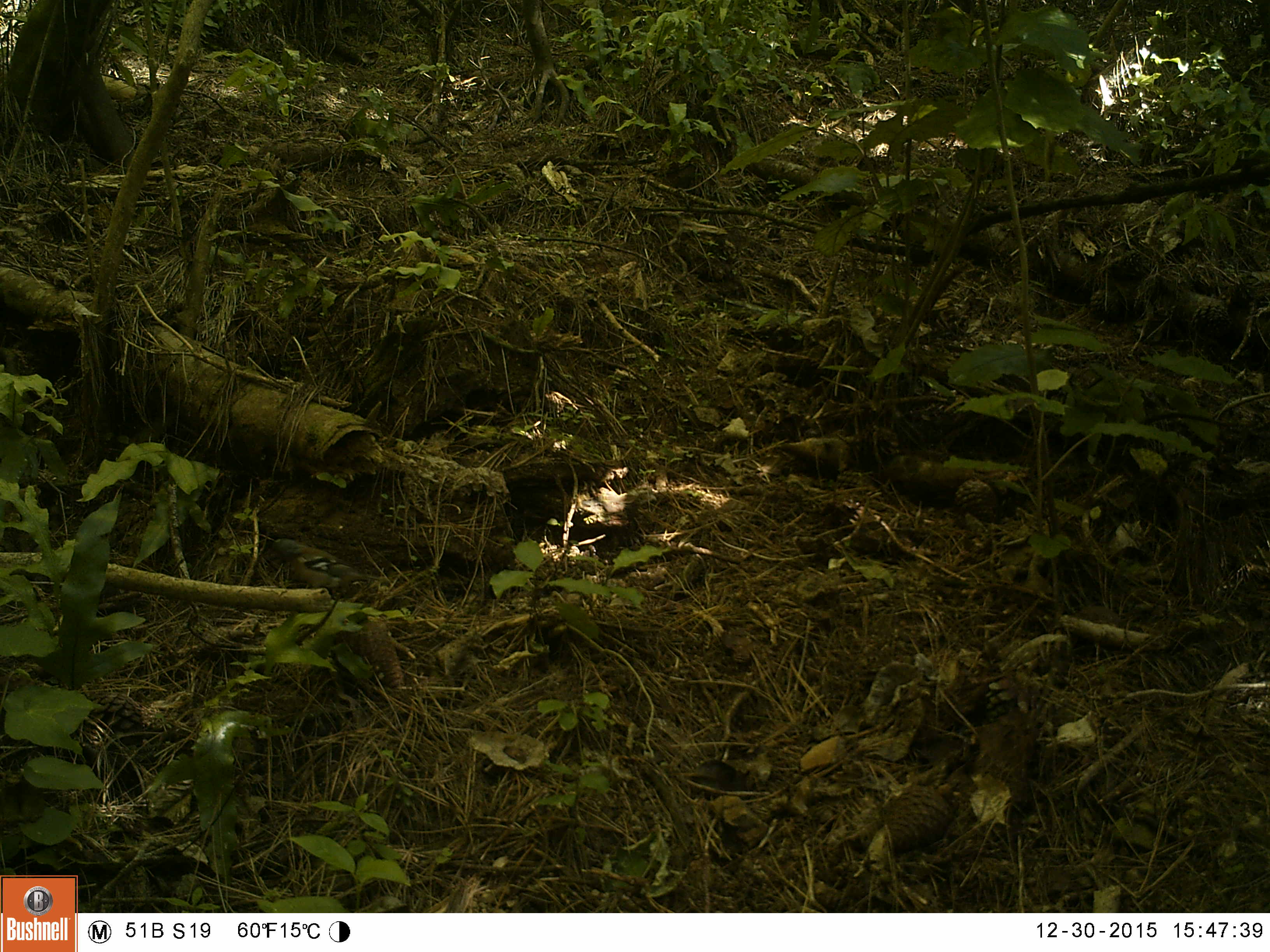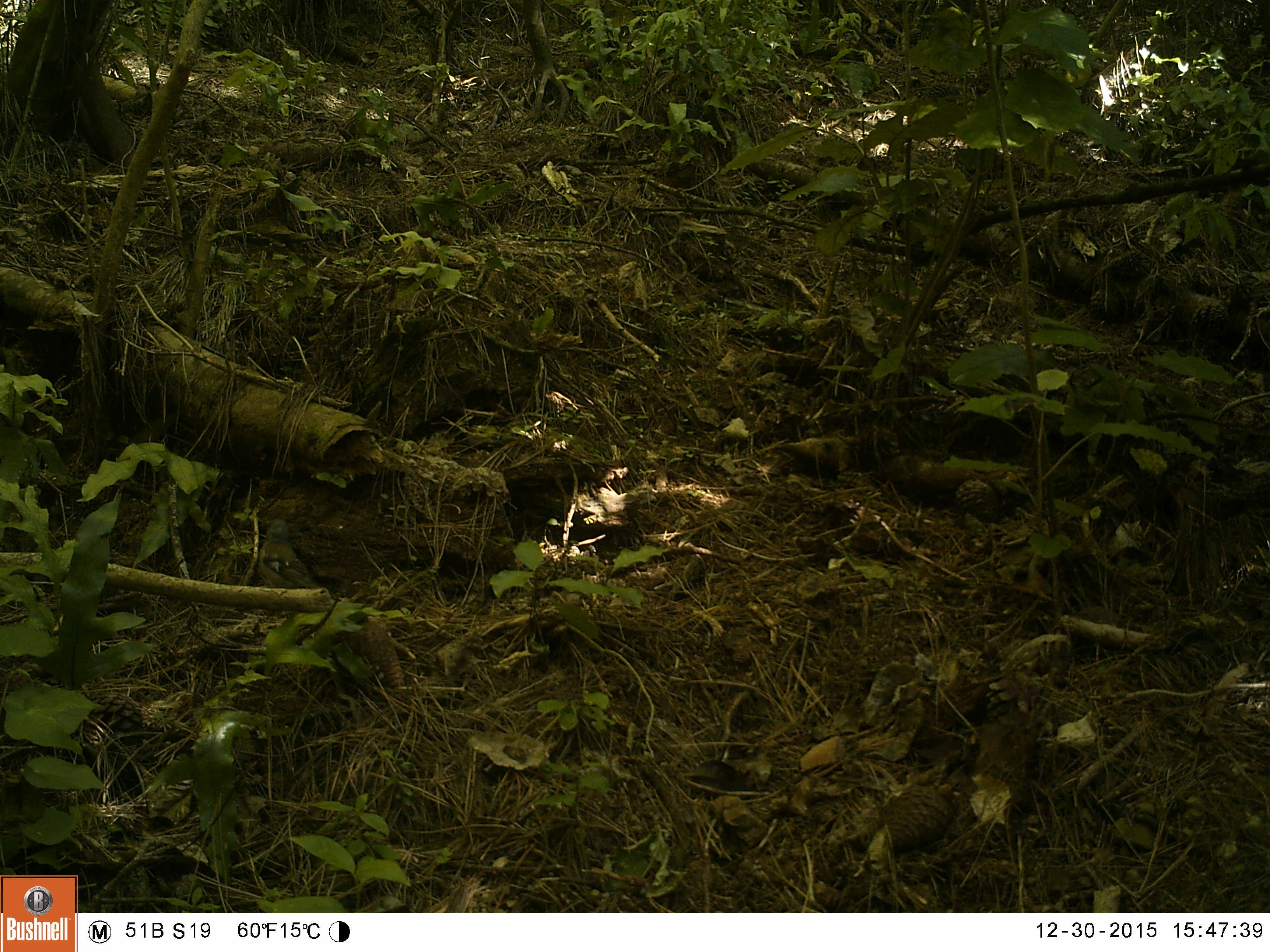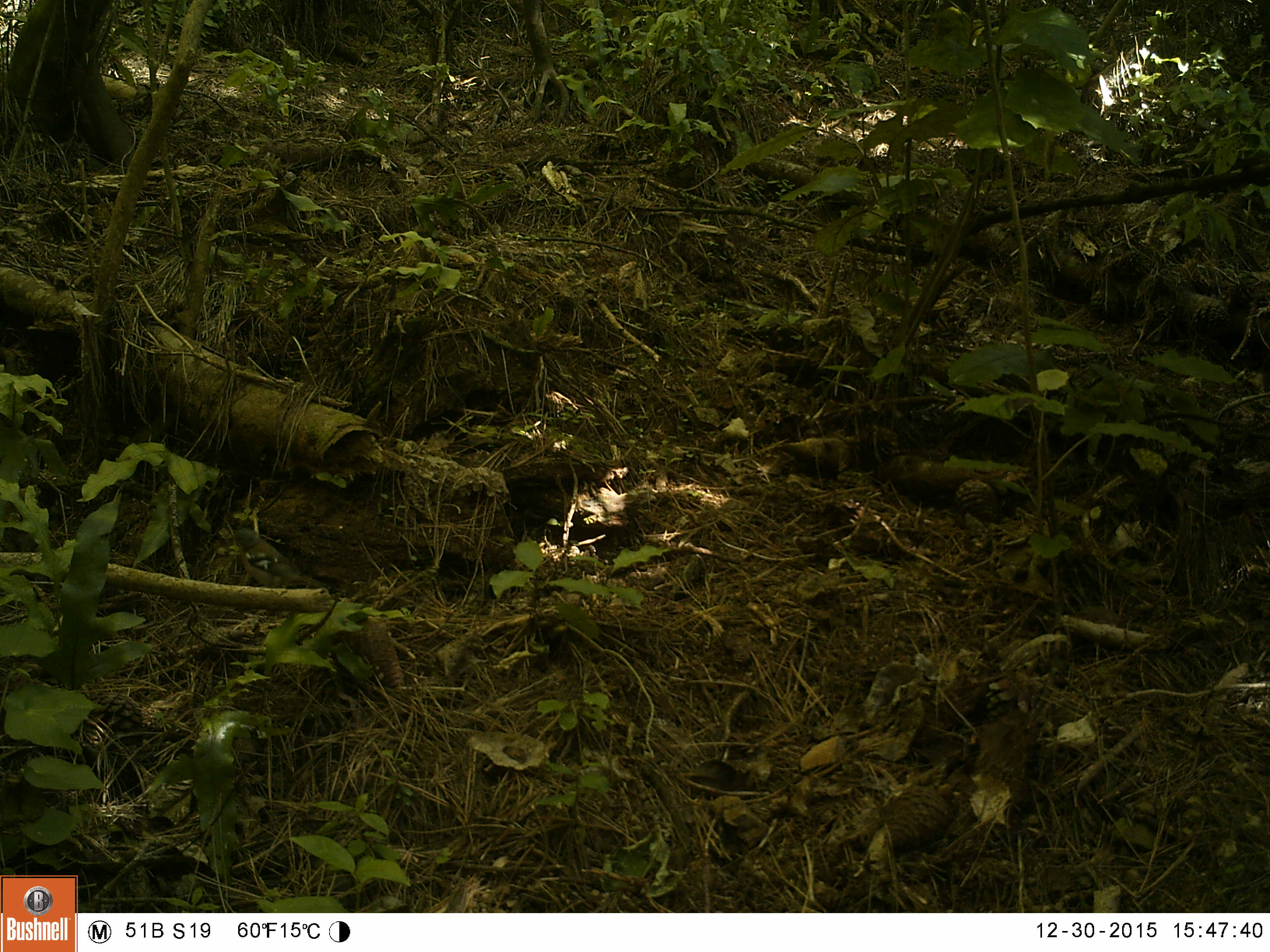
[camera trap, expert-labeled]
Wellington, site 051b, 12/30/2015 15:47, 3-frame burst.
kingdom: Animalia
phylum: Chordata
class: Aves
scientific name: Aves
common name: bird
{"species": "bird (Aves)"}